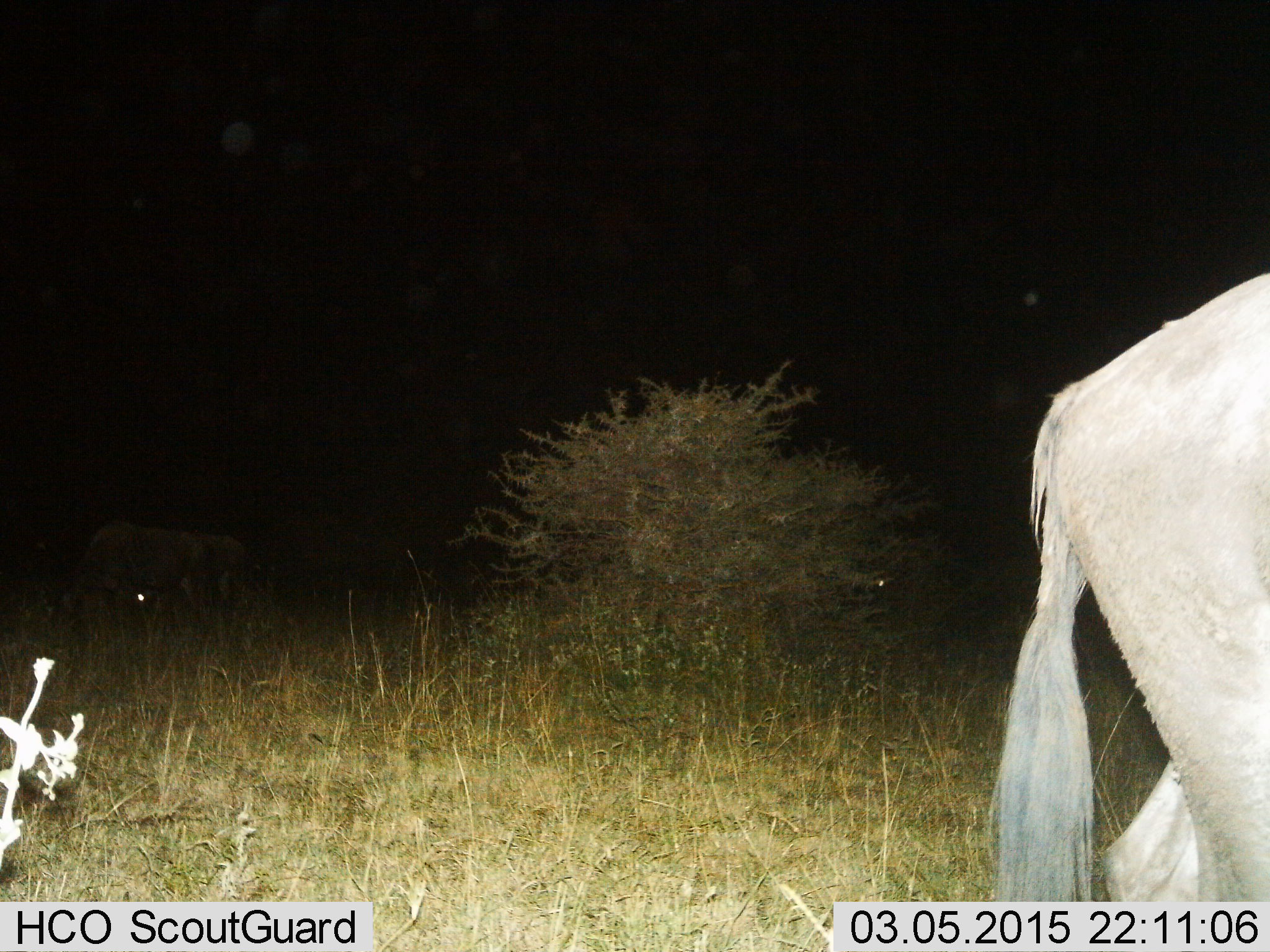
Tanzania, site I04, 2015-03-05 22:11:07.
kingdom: Animalia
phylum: Chordata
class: Mammalia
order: Artiodactyla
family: Bovidae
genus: Connochaetes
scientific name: Connochaetes taurinus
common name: blue wildebeest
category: wildebeest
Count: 1.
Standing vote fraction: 30%.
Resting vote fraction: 10%.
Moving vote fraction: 80%.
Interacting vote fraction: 0%.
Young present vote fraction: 0%.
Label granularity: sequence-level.